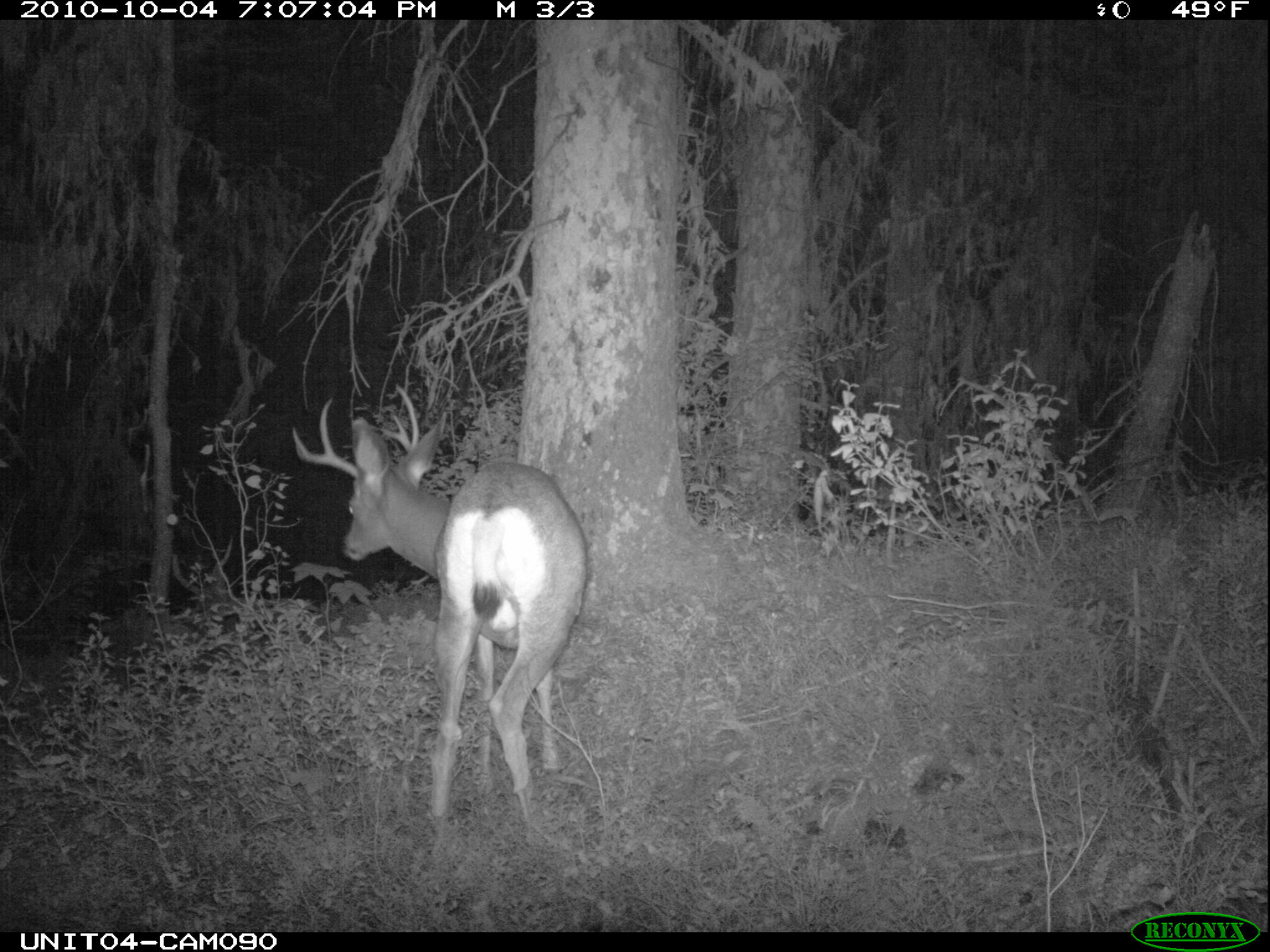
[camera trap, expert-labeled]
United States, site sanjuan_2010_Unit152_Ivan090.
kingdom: Animalia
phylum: Chordata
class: Mammalia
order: Artiodactyla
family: Cervidae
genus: Odocoileus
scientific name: Odocoileus hemionus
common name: mule deer